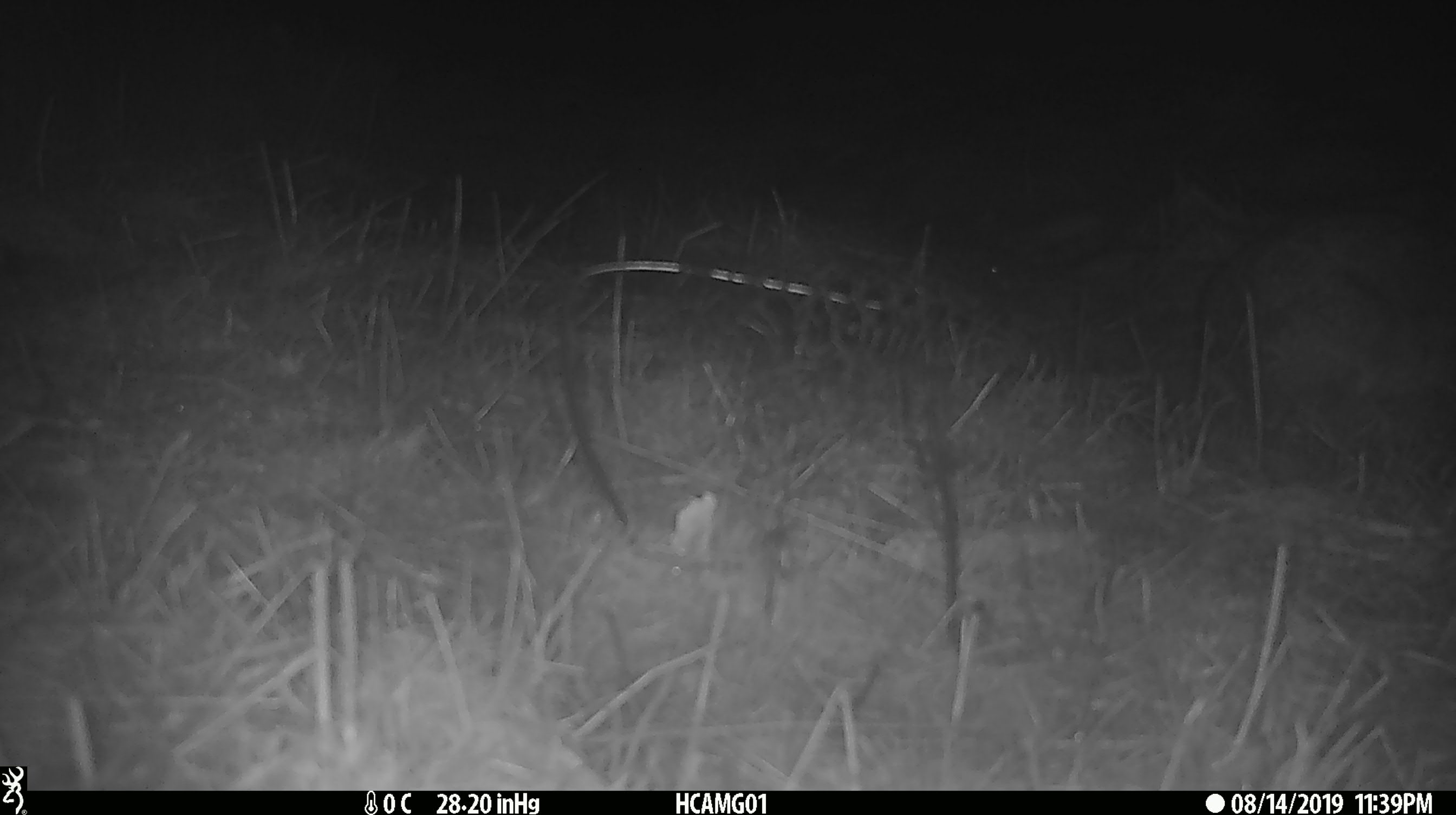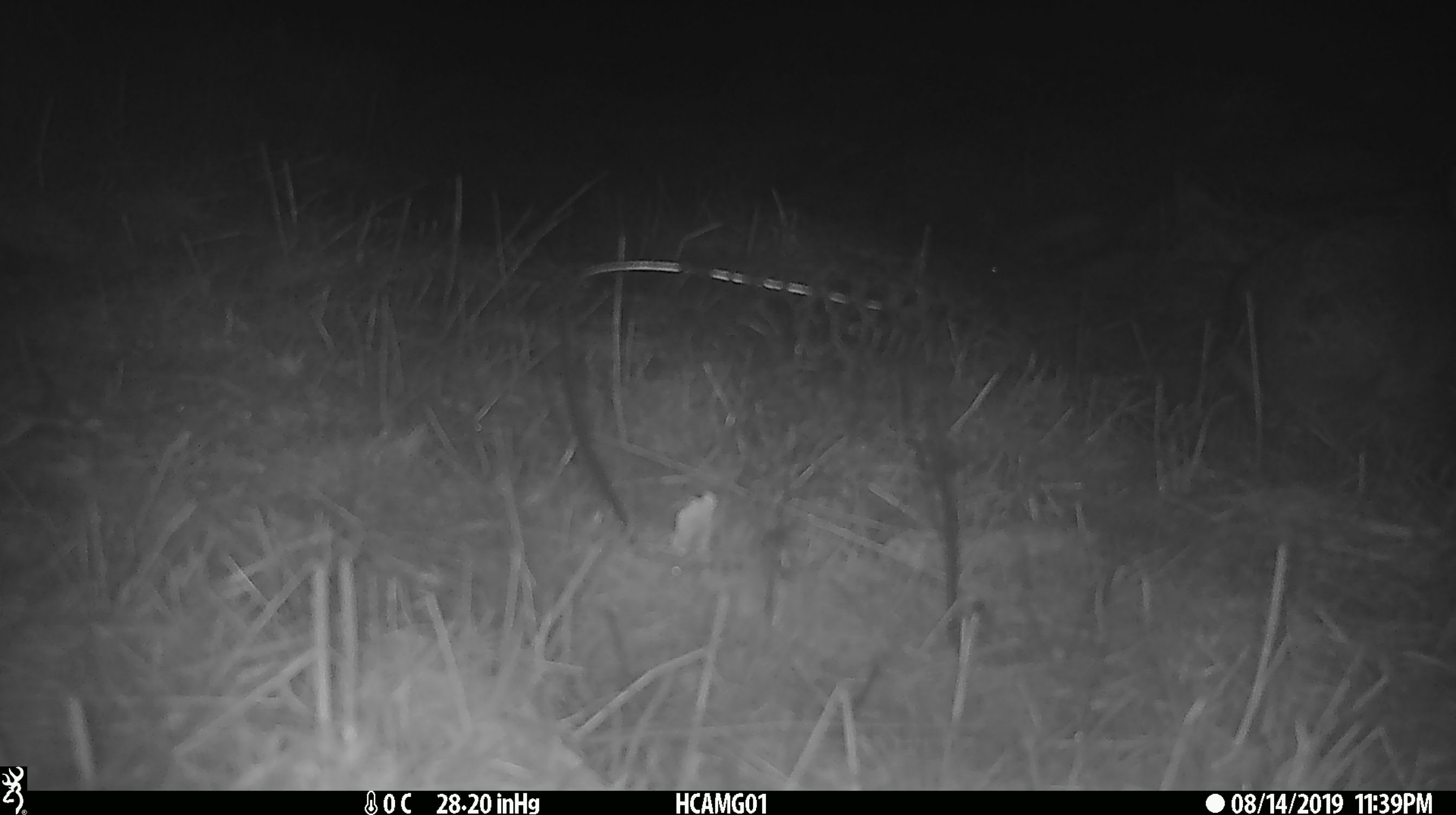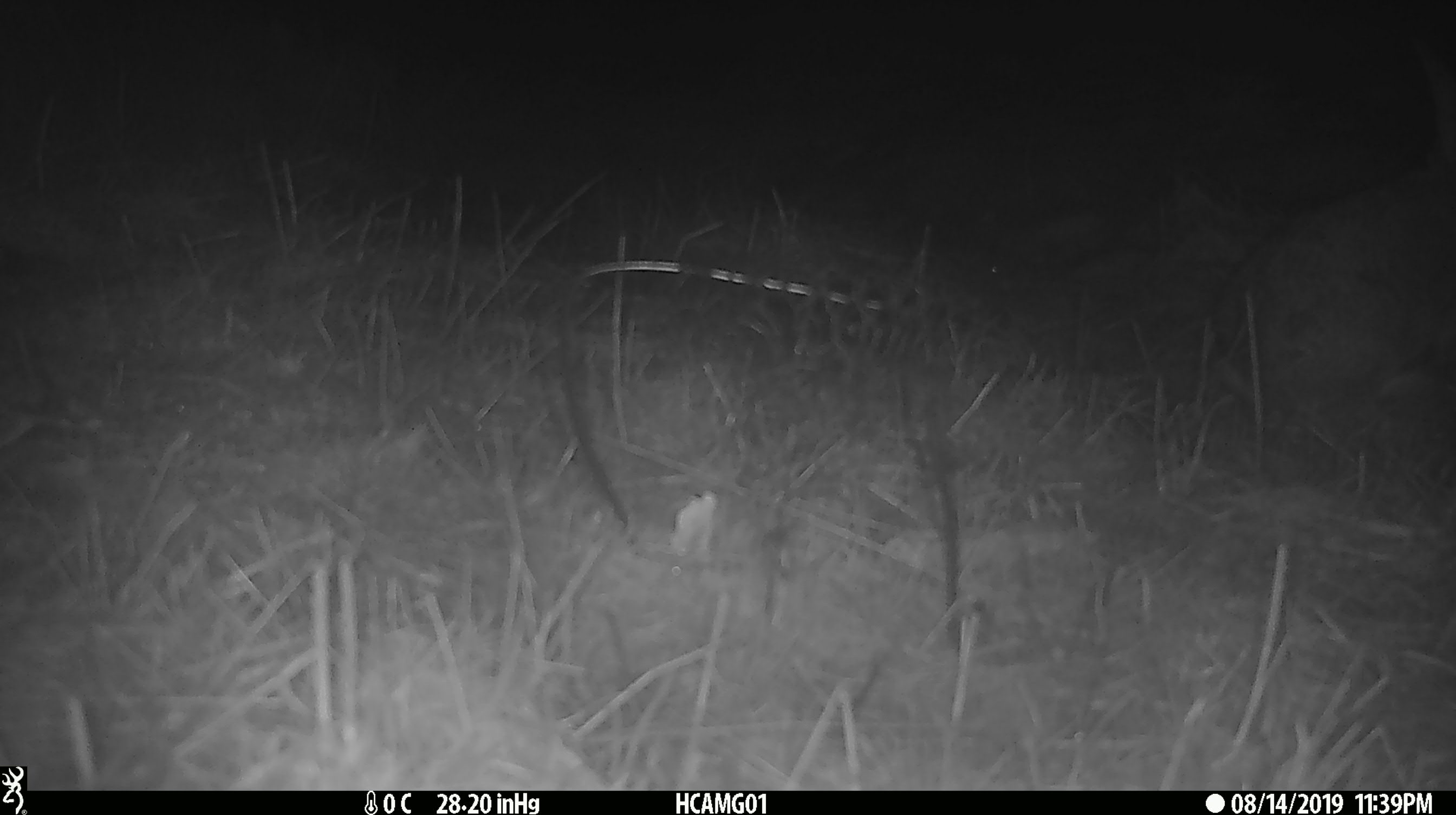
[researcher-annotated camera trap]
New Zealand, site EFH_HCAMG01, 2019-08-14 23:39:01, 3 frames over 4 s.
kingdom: Animalia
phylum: Chordata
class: Mammalia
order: Lagomorpha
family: Leporidae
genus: Lepus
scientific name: Lepus europaeus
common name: brown hare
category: hare